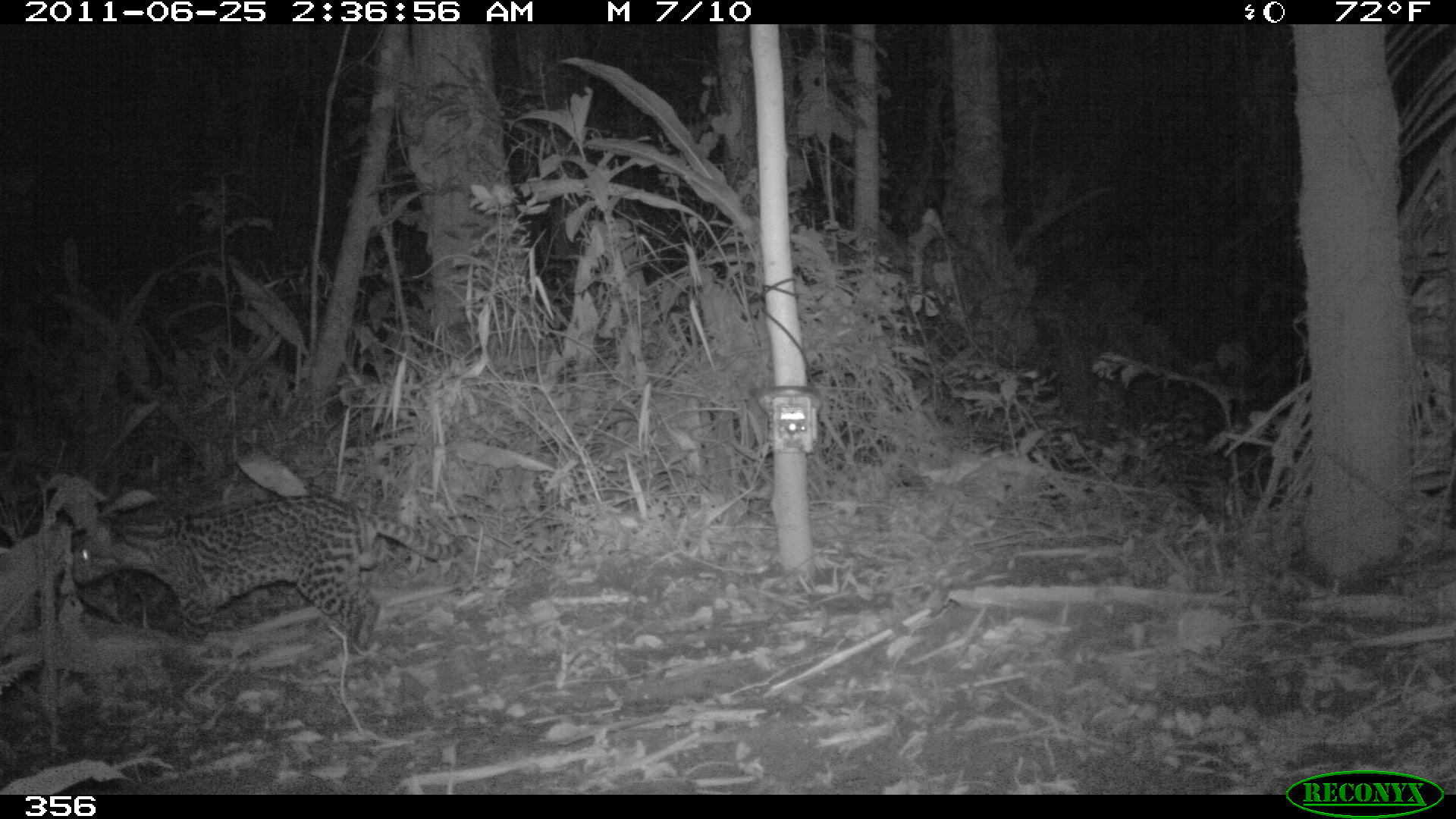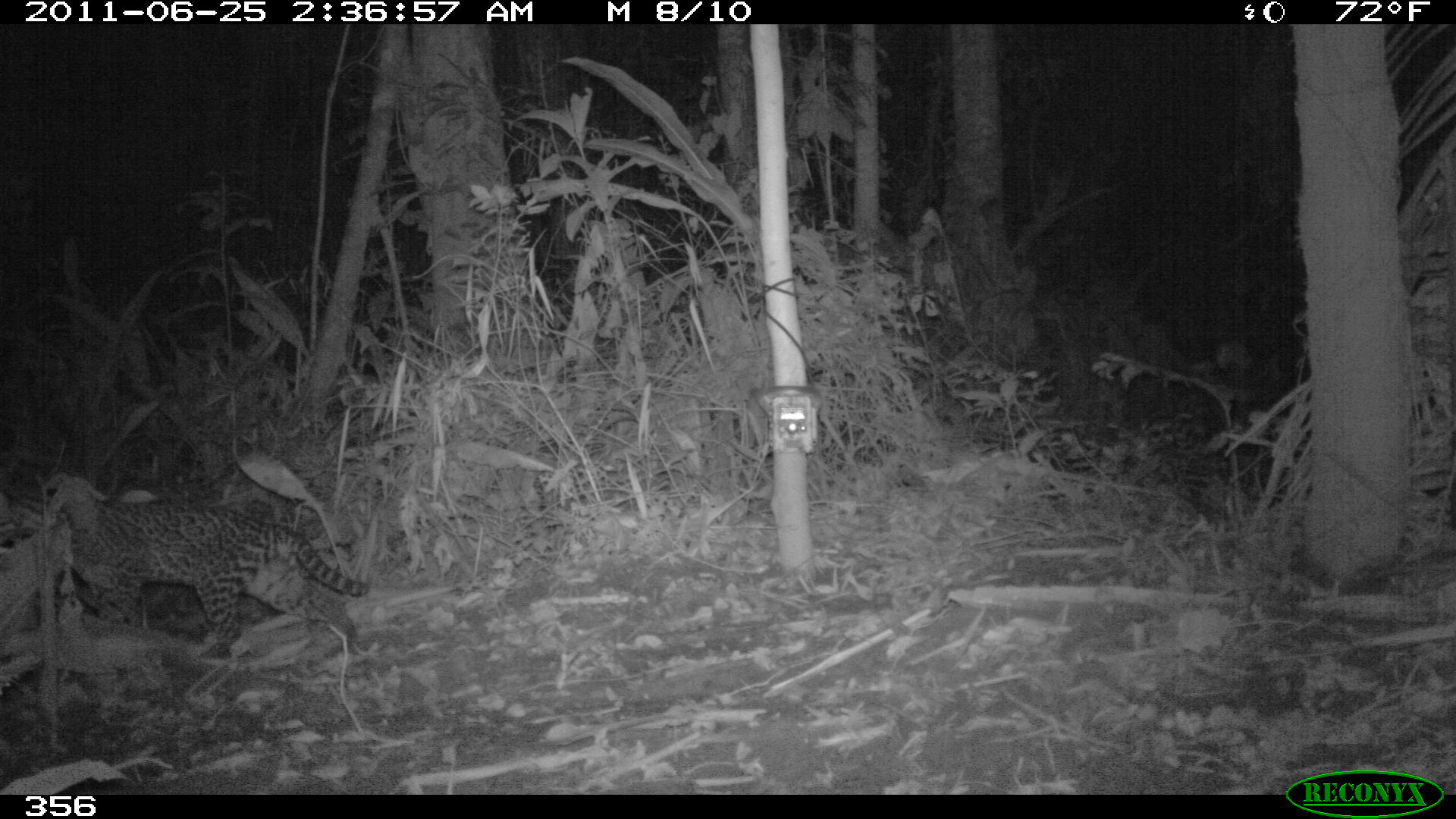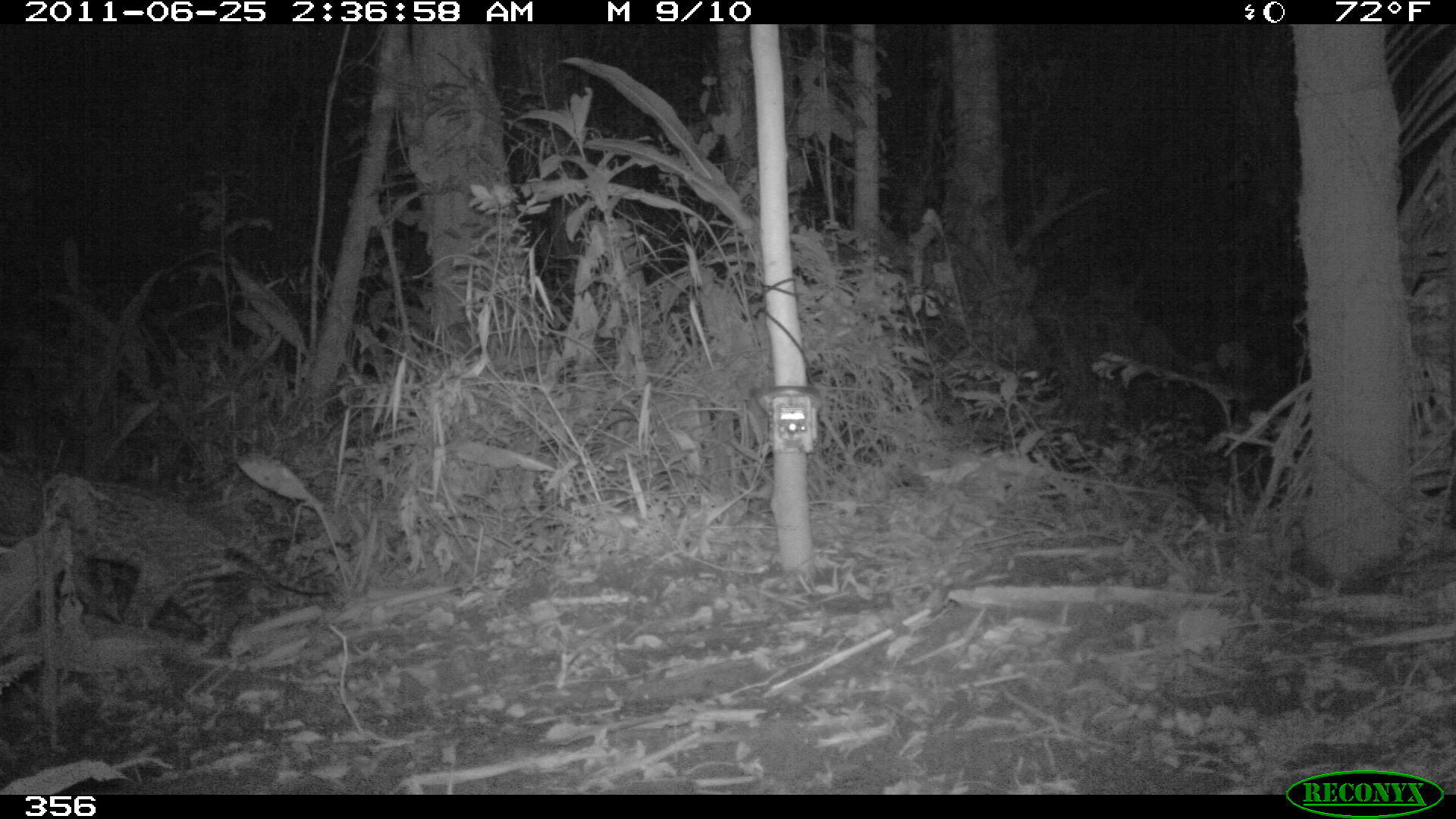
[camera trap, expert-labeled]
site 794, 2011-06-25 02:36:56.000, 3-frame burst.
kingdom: Animalia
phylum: Chordata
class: Mammalia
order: Carnivora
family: Felidae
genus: Leopardus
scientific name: Leopardus pardalis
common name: ocelot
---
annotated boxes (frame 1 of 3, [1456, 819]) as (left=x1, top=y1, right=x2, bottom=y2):
leopardus pardalis: (left=71, top=492, right=467, bottom=652)